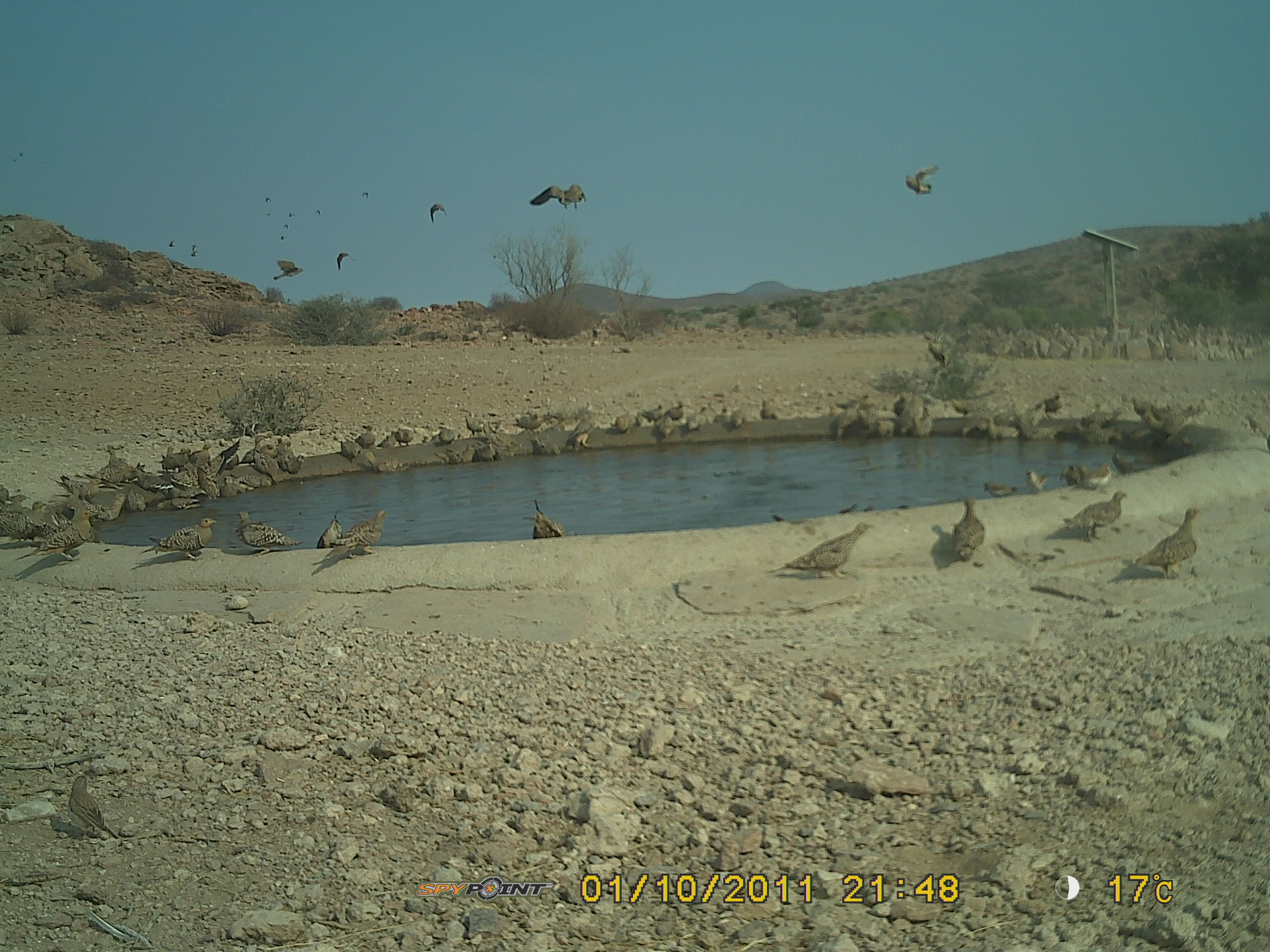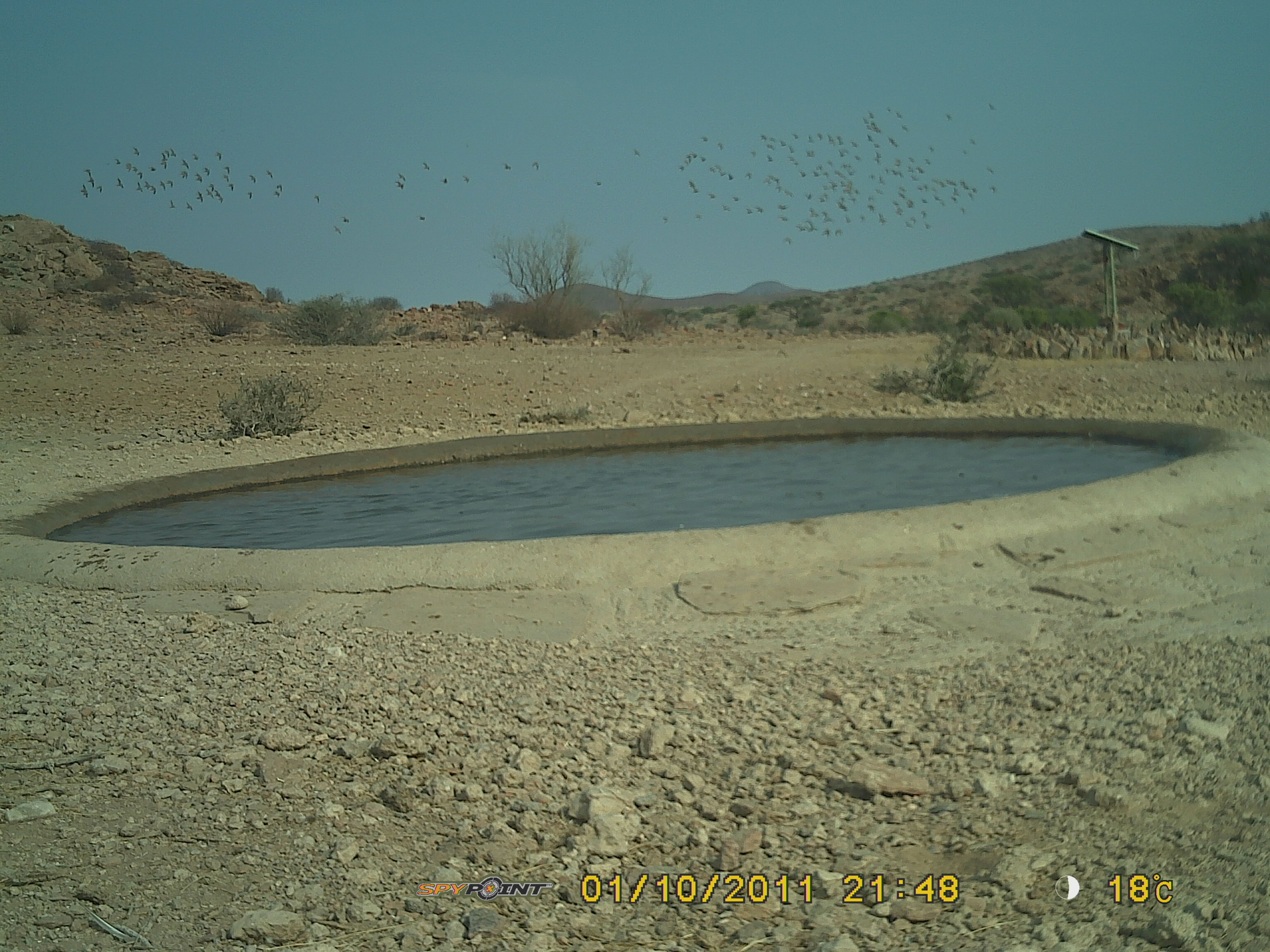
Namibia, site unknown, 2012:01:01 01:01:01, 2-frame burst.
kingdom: Animalia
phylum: Chordata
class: Aves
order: Pterocliformes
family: Pteroclidae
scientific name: Pteroclidae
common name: sandgrouse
Pteroclidae (sandgrouse).